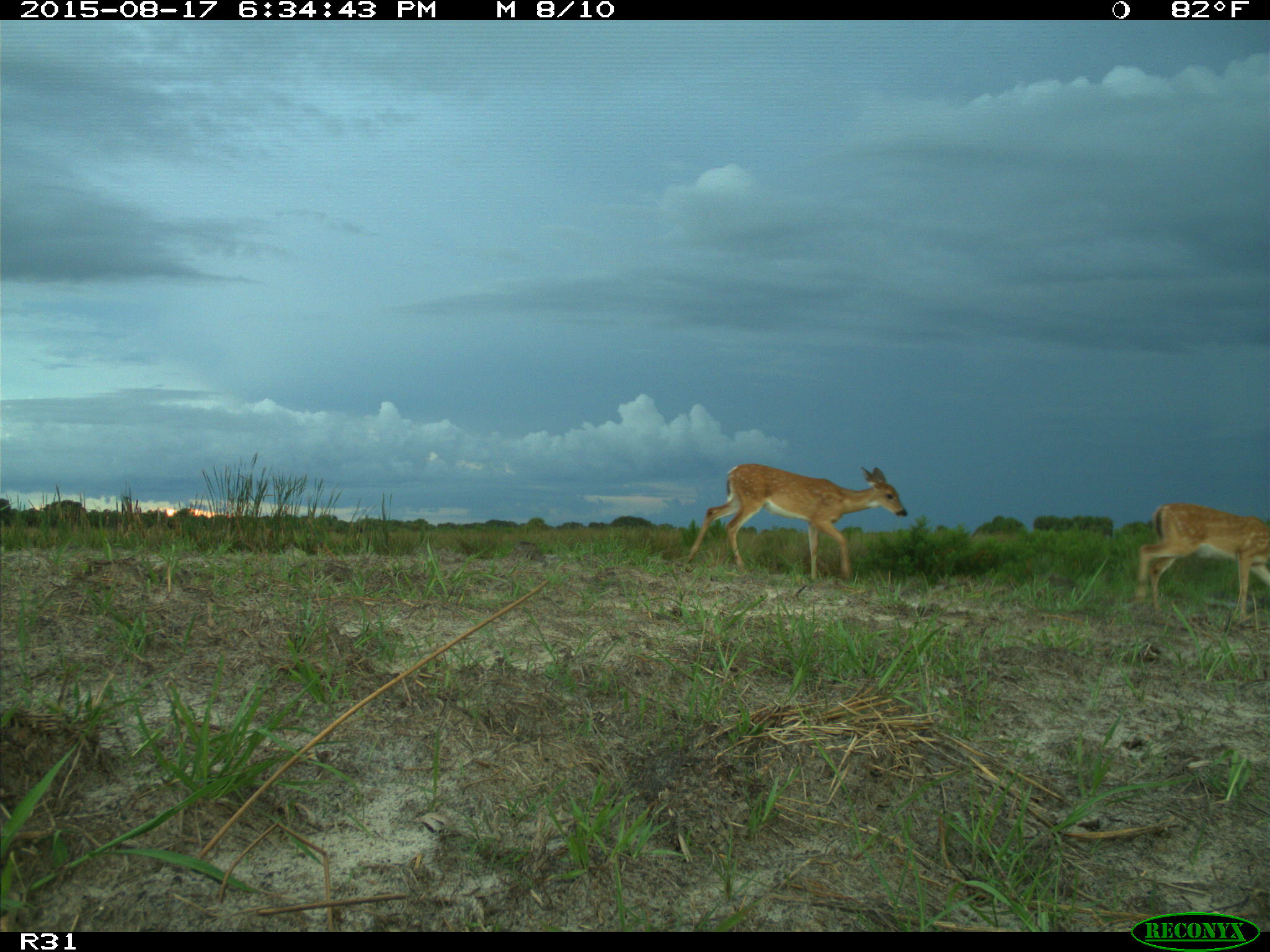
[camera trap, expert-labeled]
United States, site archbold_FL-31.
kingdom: Animalia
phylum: Chordata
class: Mammalia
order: Artiodactyla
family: Cervidae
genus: Odocoileus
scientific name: Odocoileus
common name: deer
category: unidentified deer